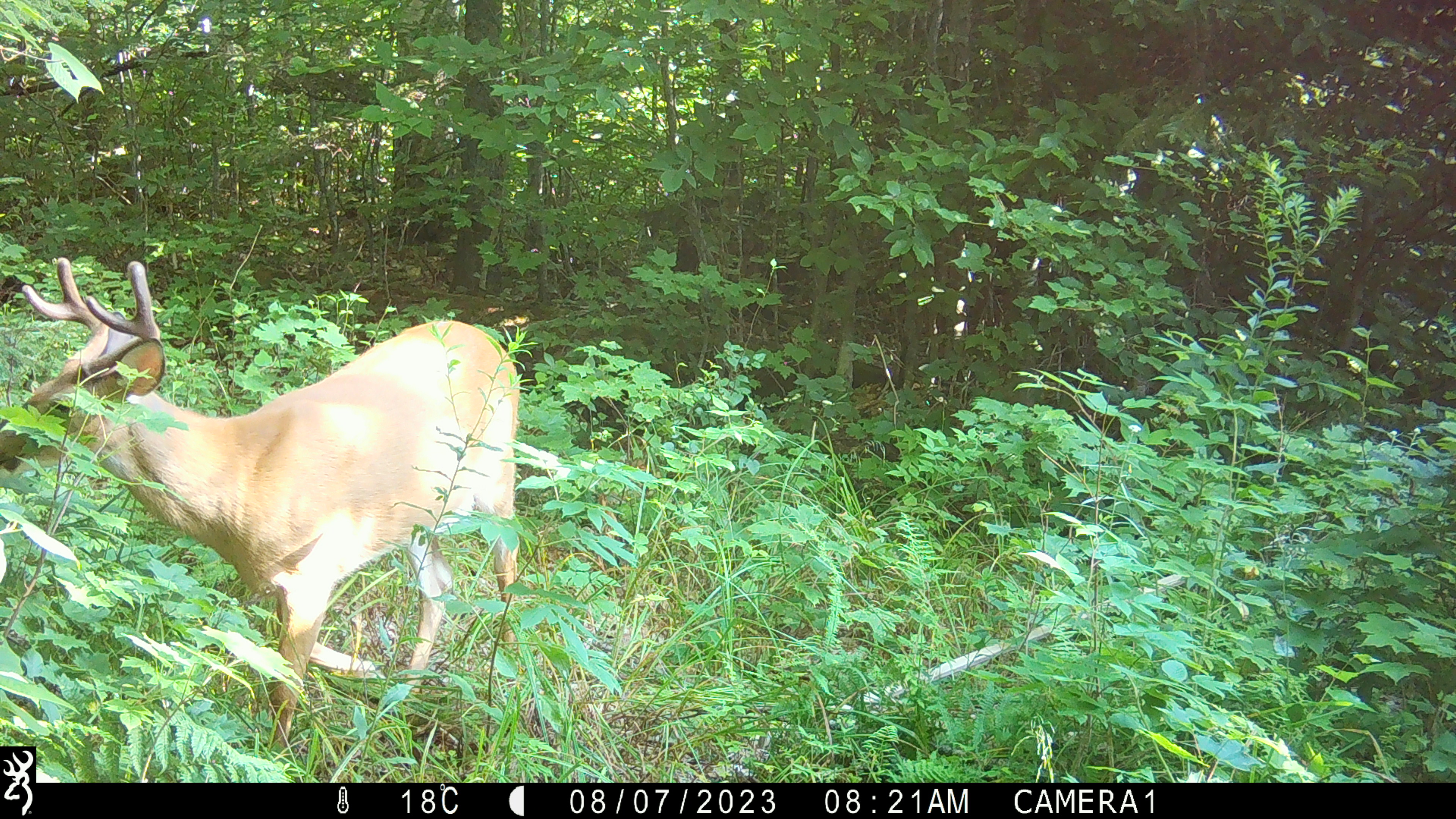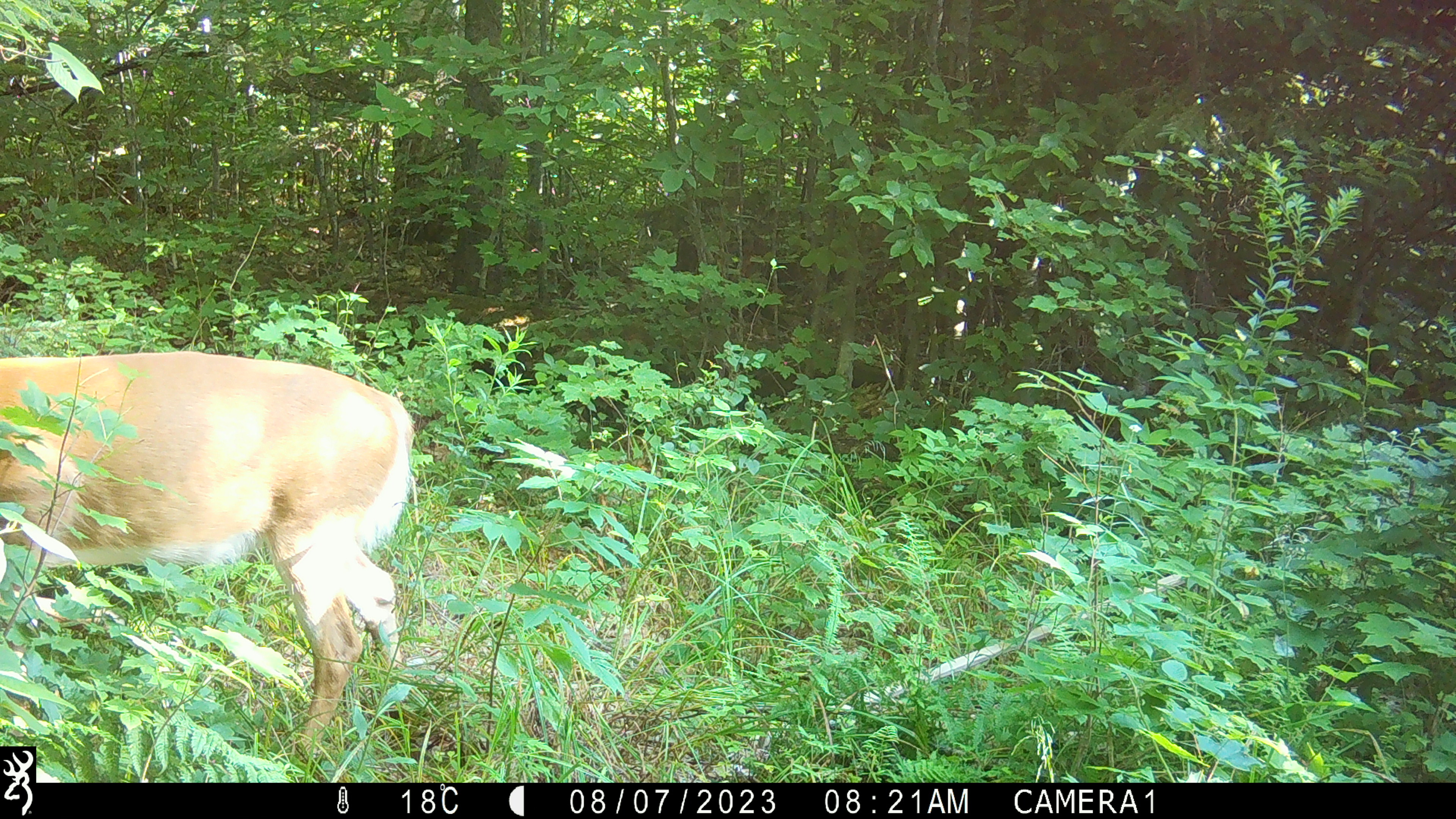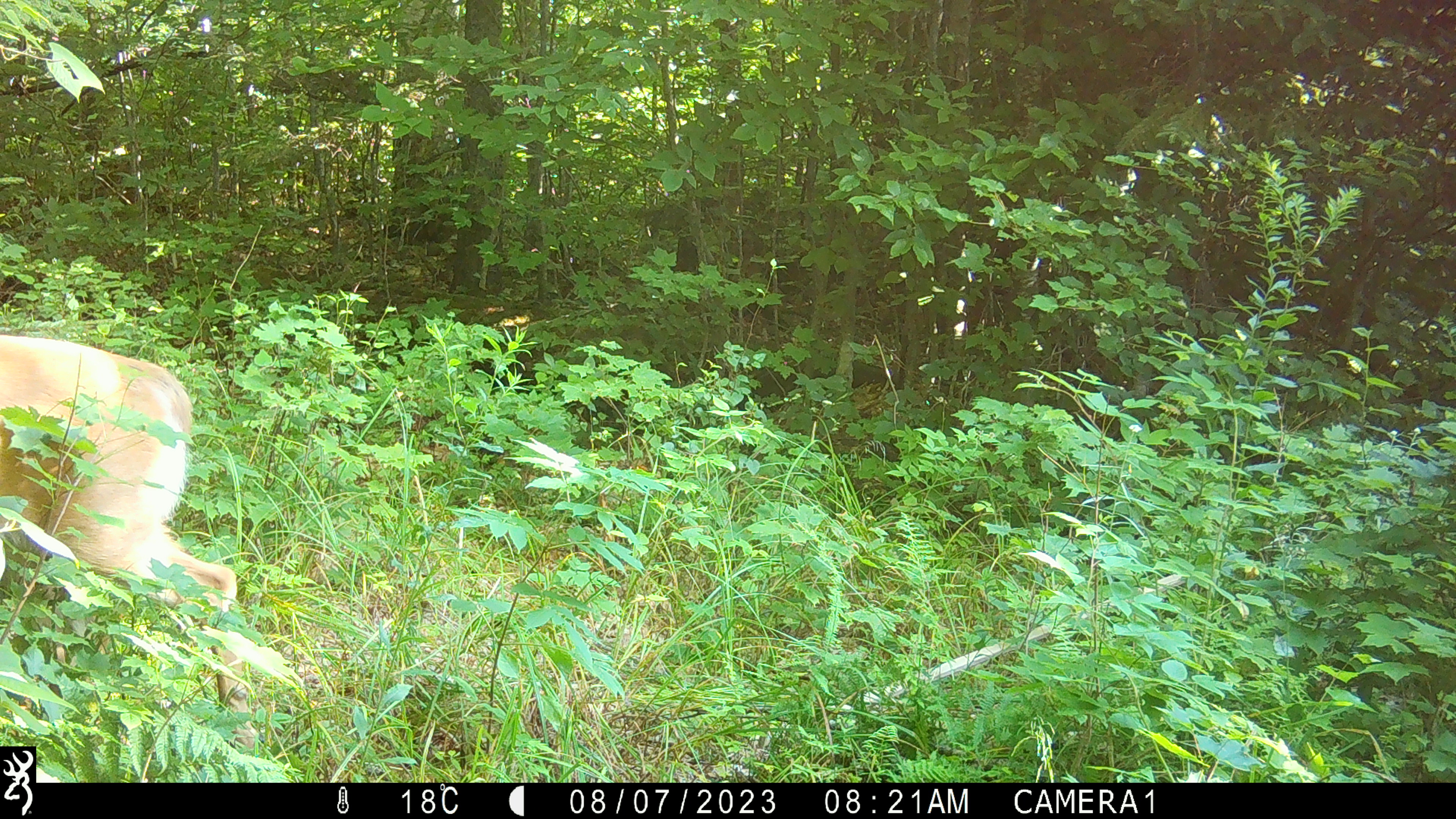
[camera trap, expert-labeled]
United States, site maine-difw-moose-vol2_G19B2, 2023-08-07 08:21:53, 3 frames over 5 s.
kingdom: Animalia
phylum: Chordata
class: Mammalia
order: Artiodactyla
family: Cervidae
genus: Odocoileus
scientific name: Odocoileus virginianus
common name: white-tailed deer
White-tailed deer (Odocoileus virginianus).